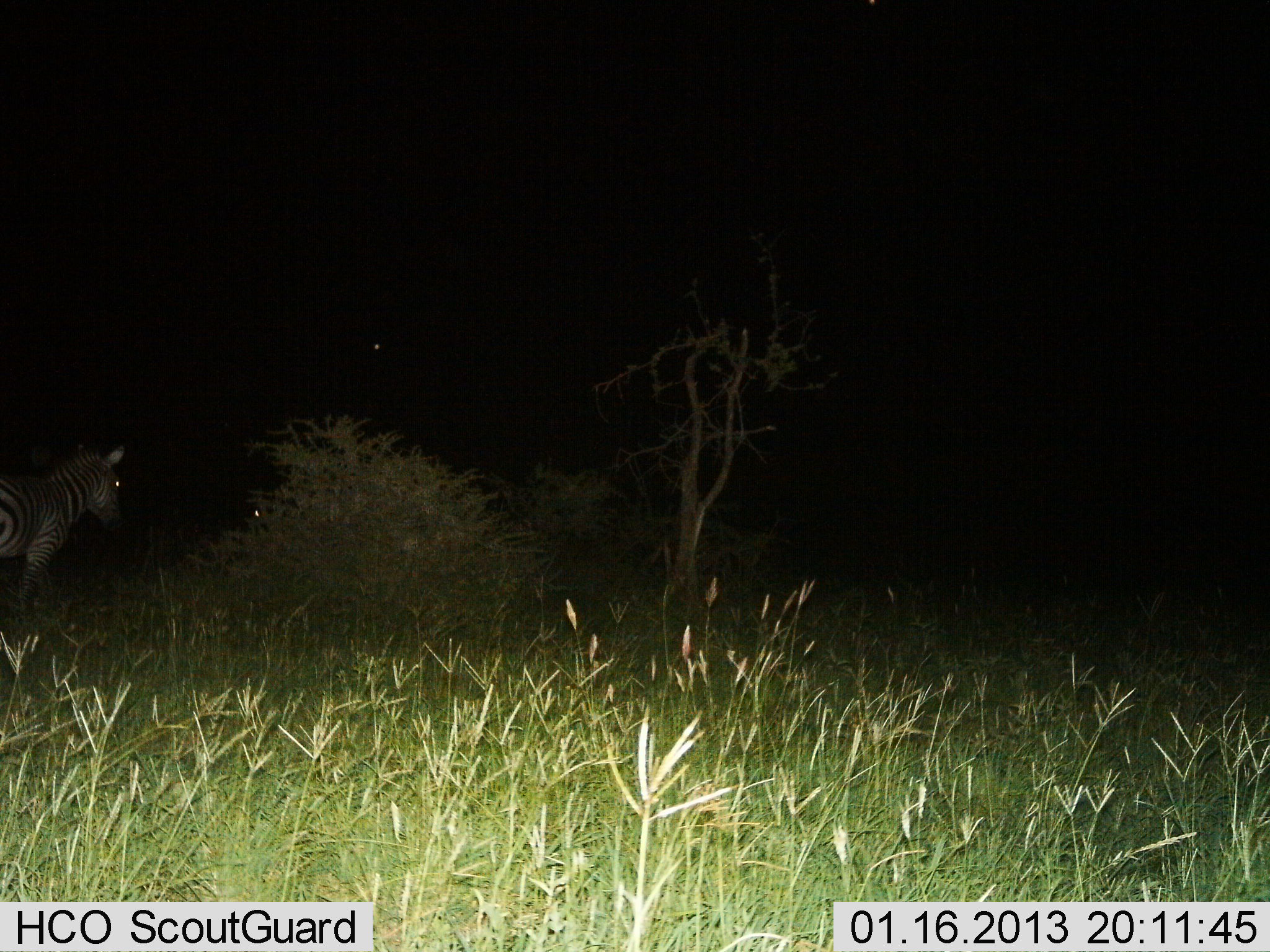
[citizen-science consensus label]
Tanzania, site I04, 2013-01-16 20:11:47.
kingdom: Animalia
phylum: Chordata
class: Mammalia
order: Perissodactyla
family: Equidae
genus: Equus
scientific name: Equus quagga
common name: plains zebra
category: zebra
Zebra (plains zebra) (Equus quagga), count 1. Behavior (volunteer vote fractions): standing 94%, resting 0%, moving 12%, interacting 0%. Young present (vote fraction): 0%. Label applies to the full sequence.